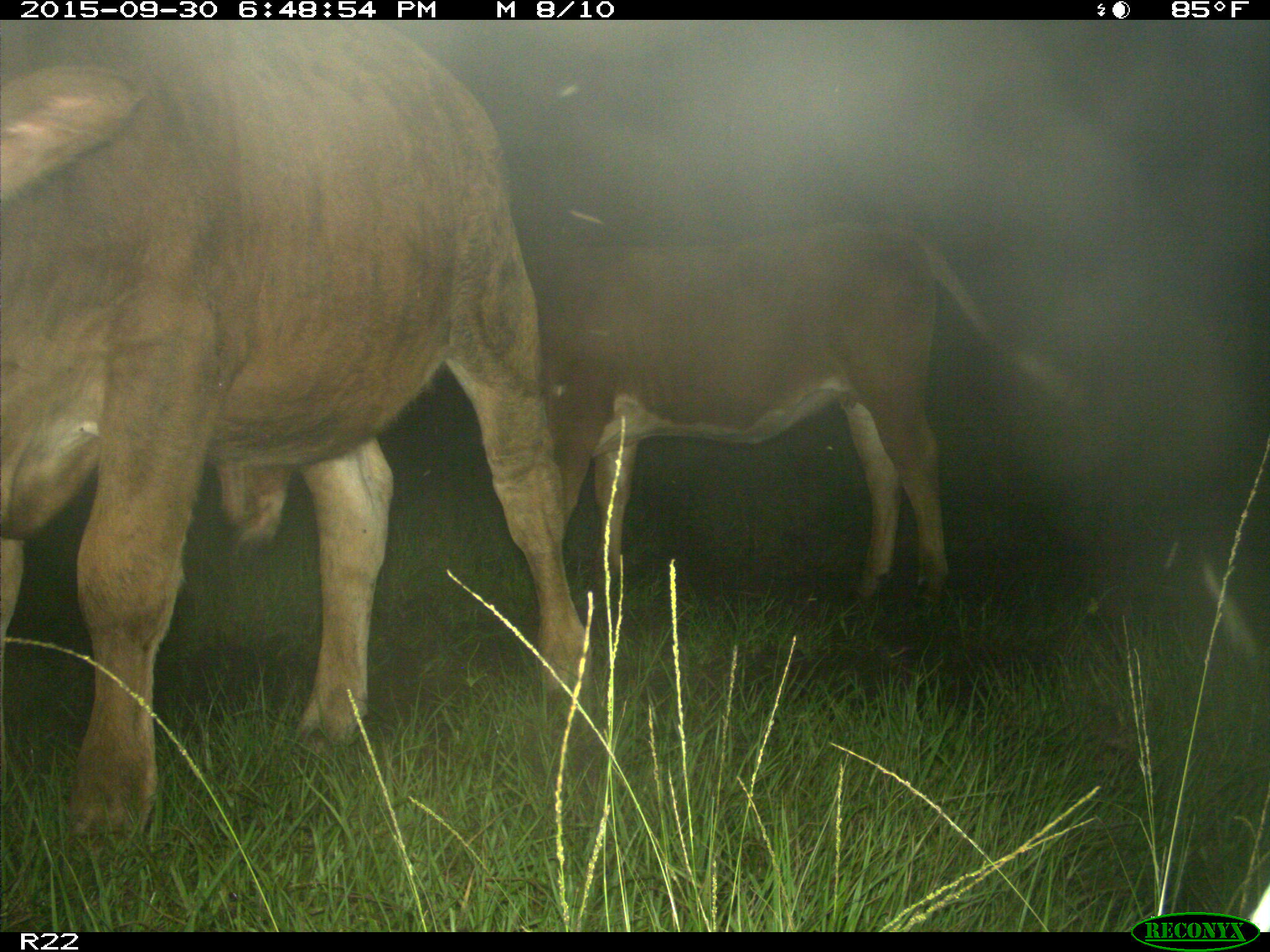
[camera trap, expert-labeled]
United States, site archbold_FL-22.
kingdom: Animalia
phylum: Chordata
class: Mammalia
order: Artiodactyla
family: Bovidae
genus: Bos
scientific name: Bos taurus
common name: domestic cow